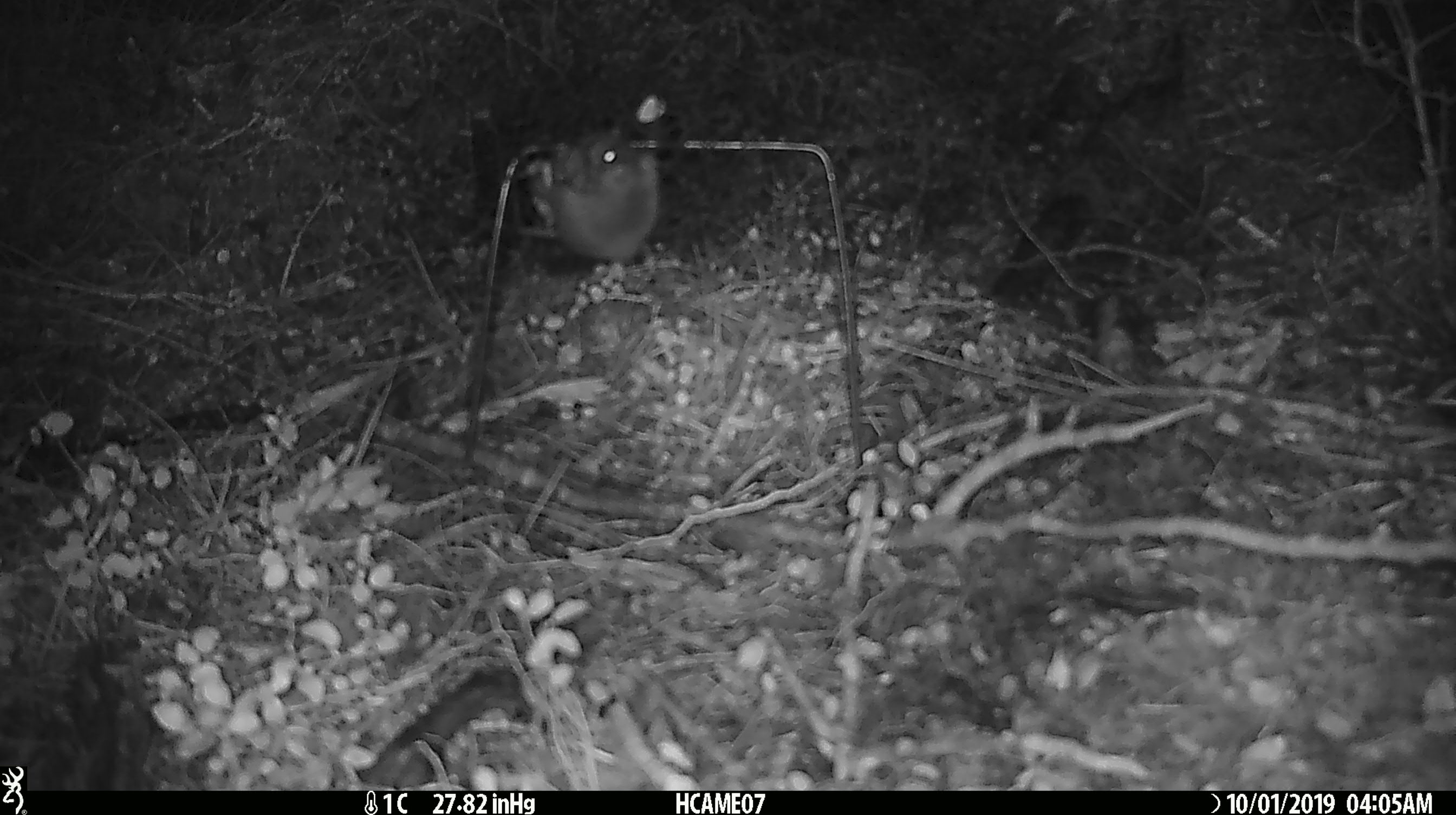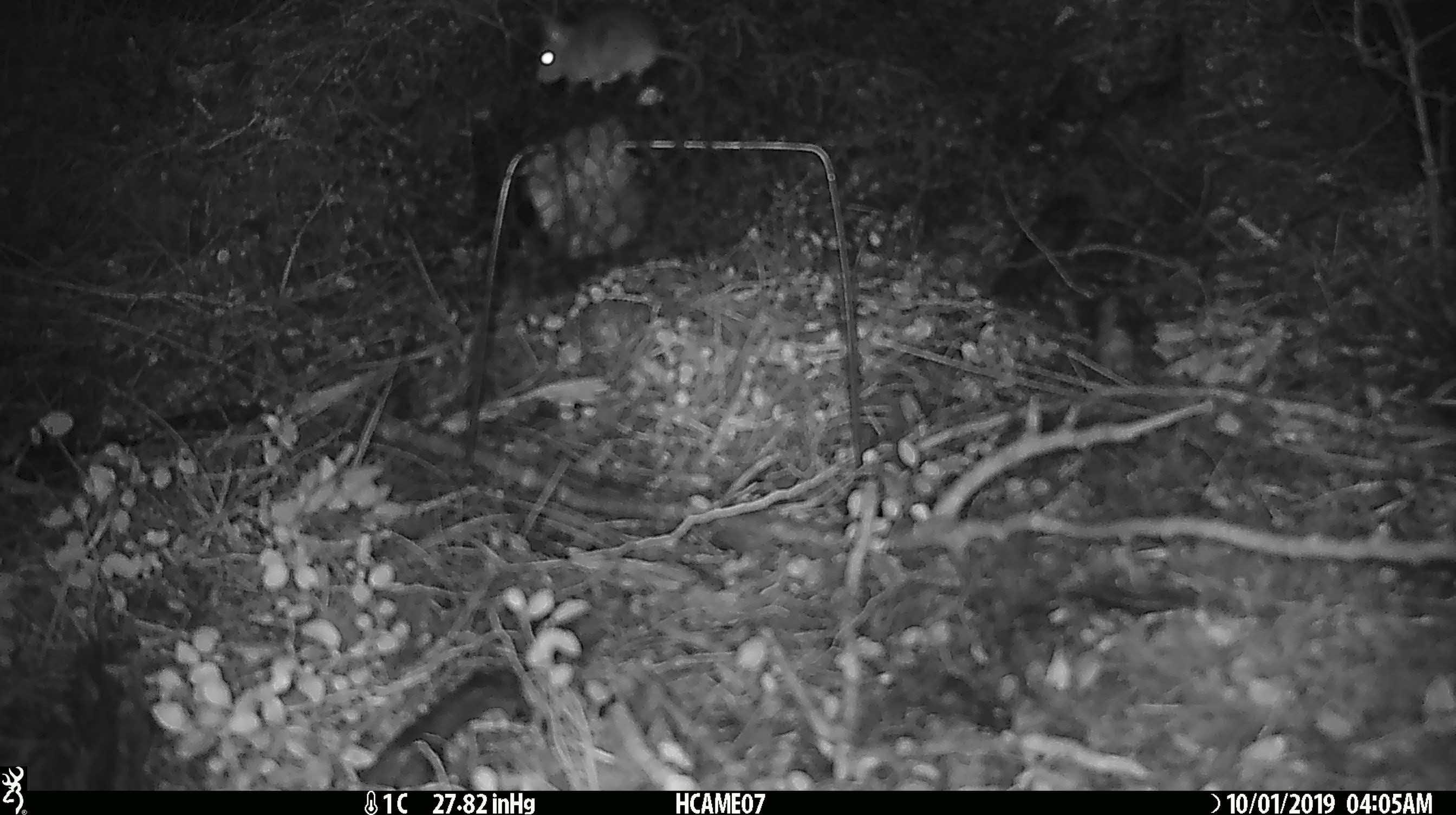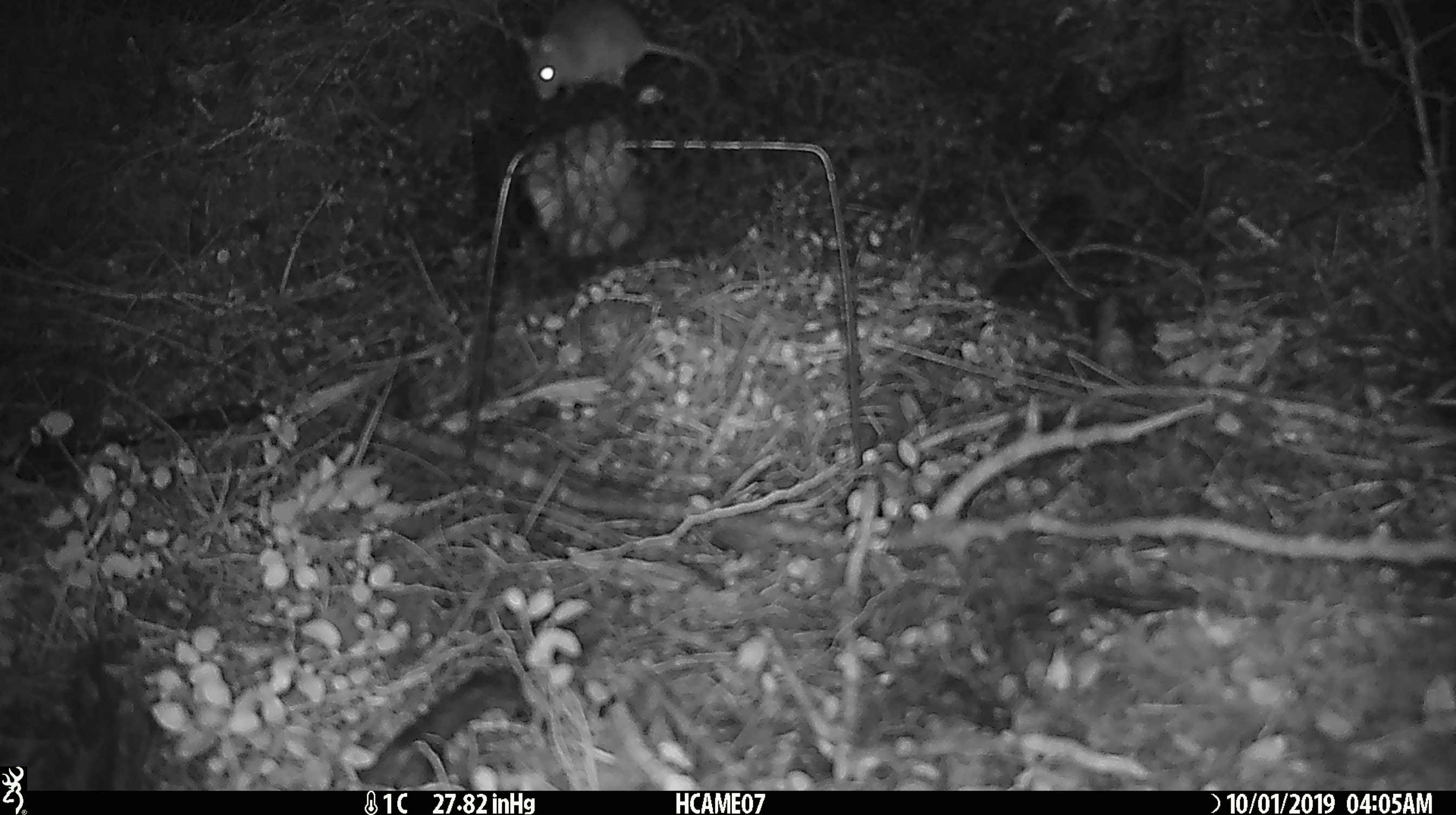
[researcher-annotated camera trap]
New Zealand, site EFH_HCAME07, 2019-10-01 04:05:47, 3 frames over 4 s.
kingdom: Animalia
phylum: Chordata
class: Mammalia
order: Rodentia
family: Muridae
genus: Mus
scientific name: Mus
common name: mouse